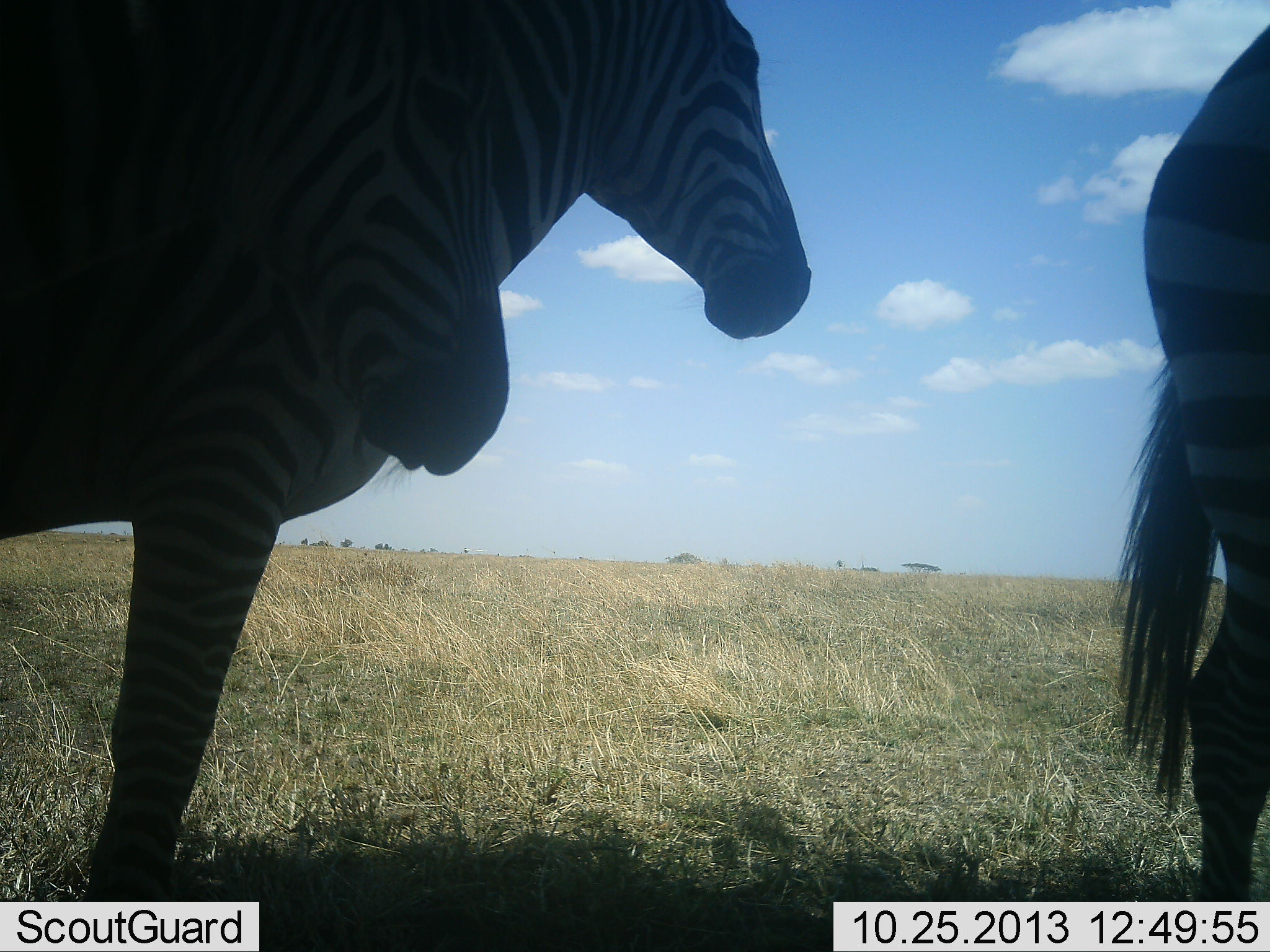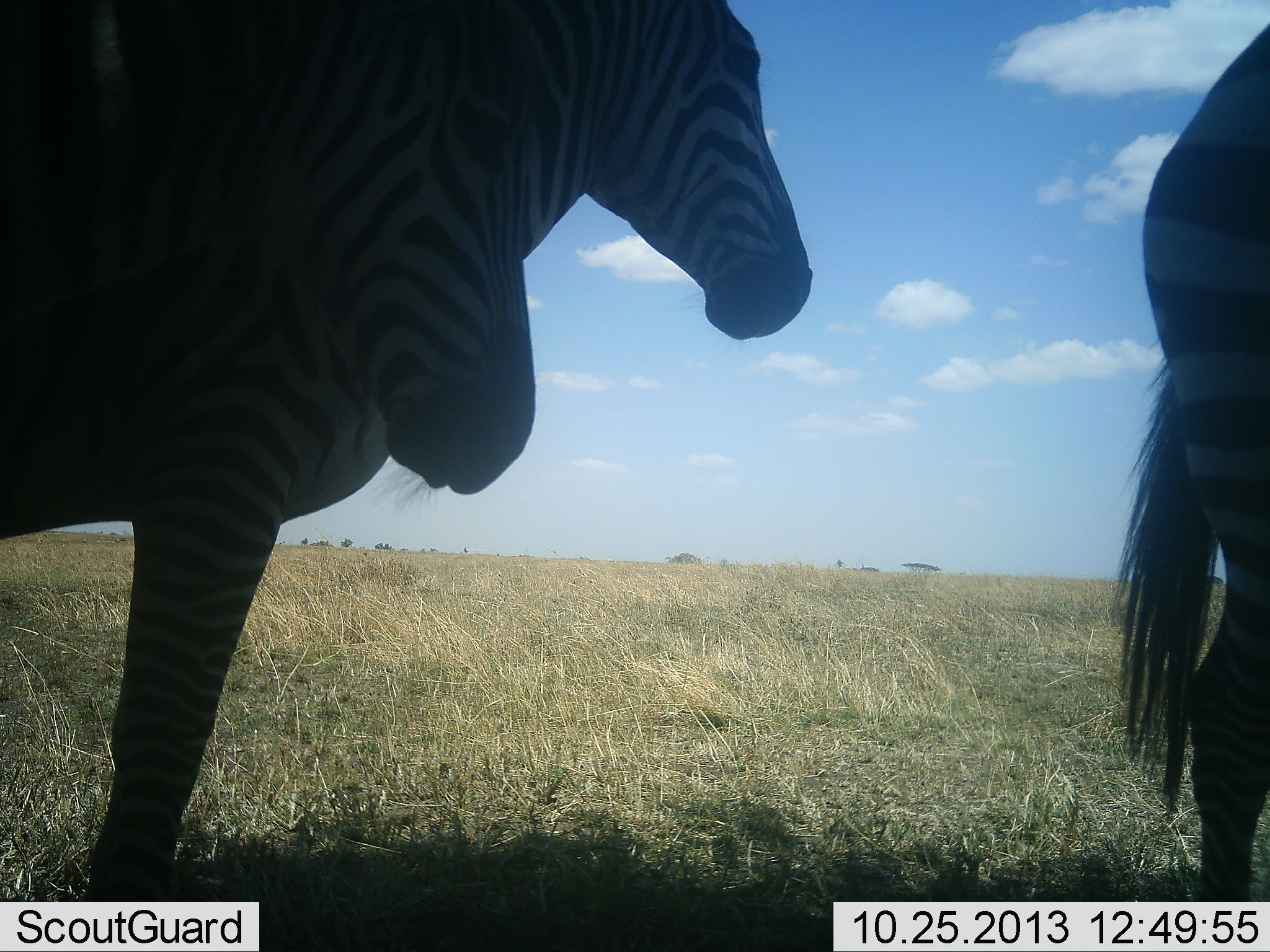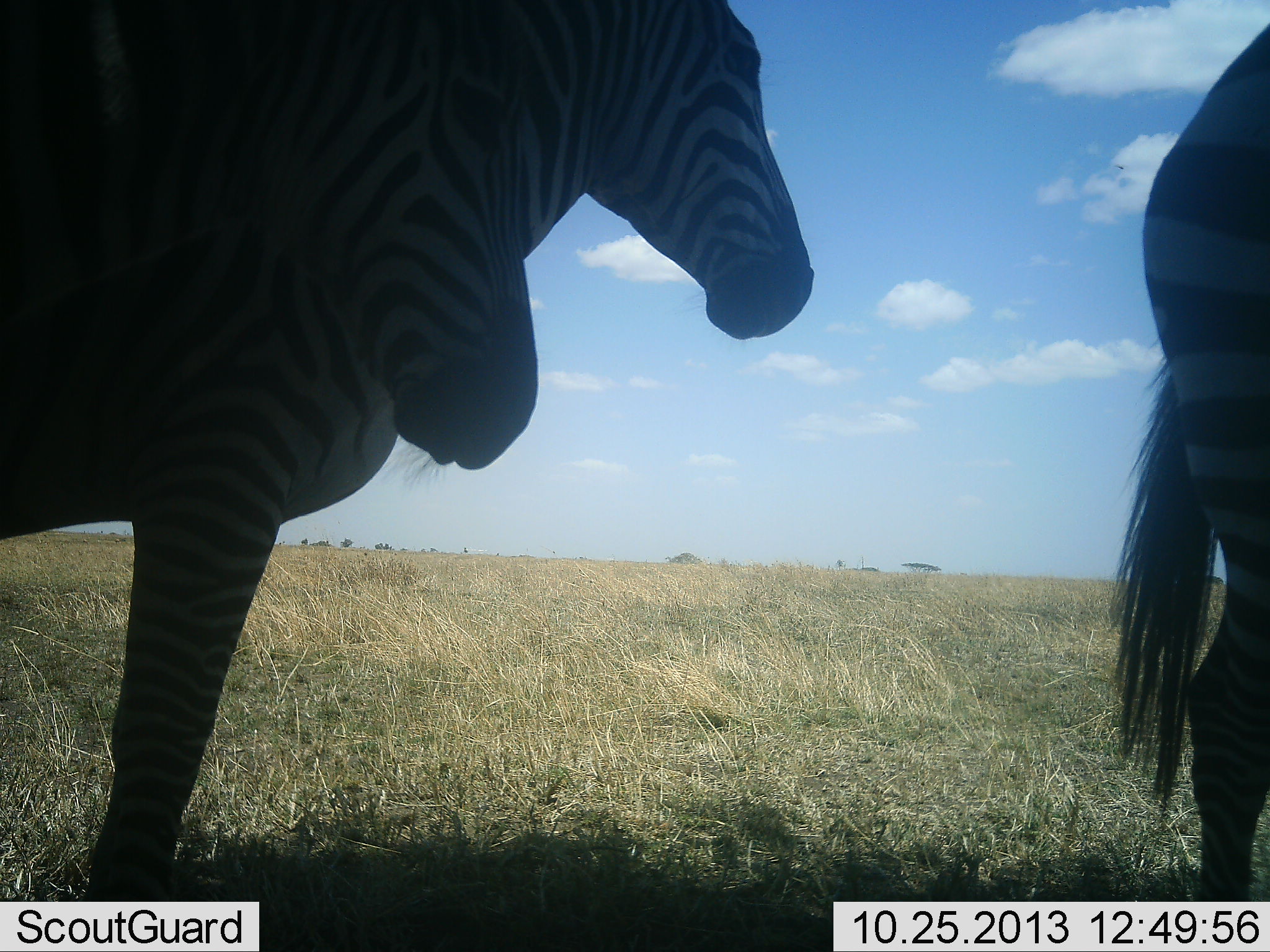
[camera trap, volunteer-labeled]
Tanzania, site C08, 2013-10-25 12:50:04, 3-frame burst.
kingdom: Animalia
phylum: Chordata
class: Mammalia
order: Perissodactyla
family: Equidae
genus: Equus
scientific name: Equus quagga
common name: plains zebra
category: zebra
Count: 3.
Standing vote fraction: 90%.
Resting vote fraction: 10%.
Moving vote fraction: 0%.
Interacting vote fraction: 0%.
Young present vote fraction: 0%.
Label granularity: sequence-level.